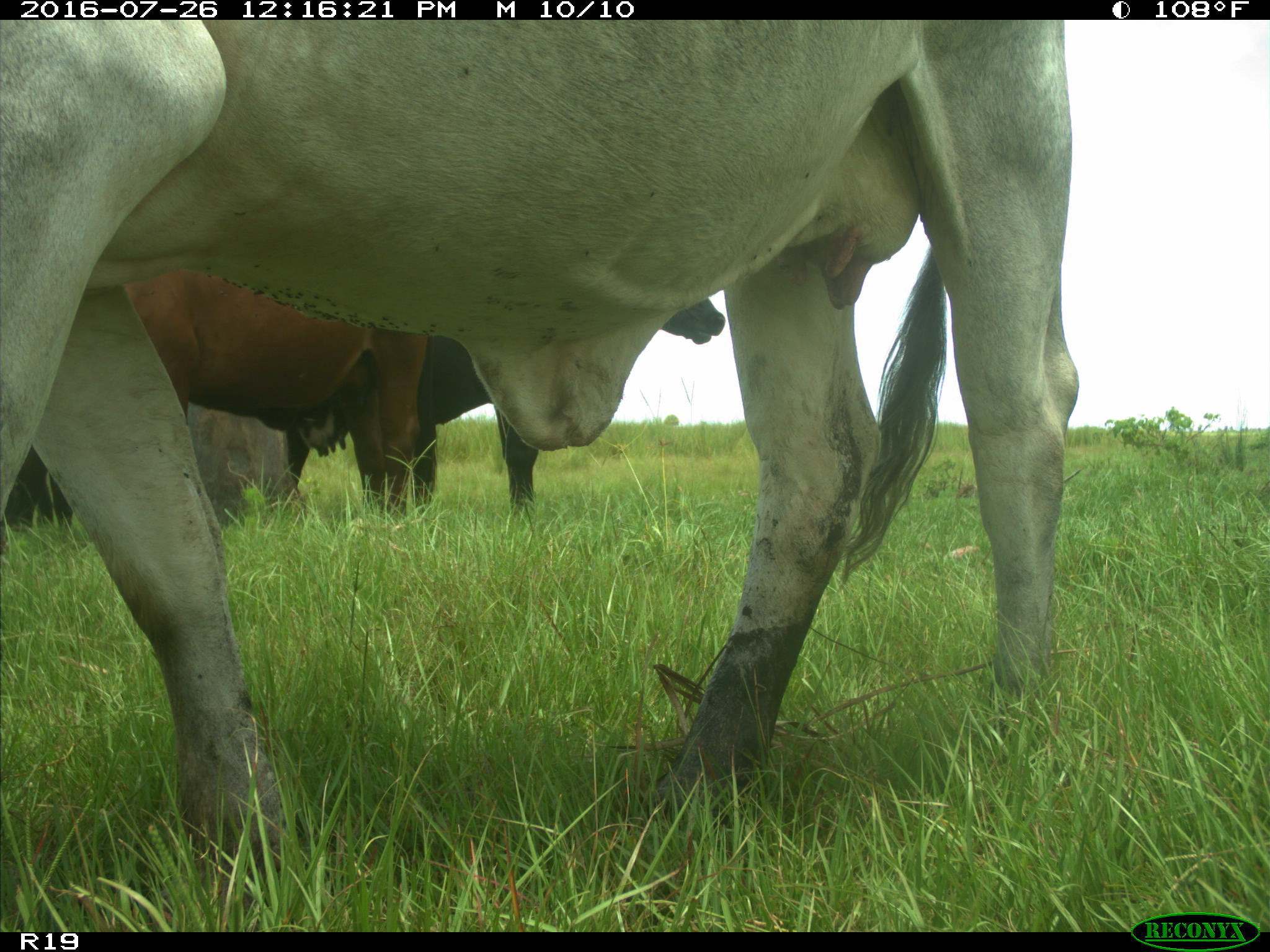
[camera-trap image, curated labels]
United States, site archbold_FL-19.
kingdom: Animalia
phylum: Chordata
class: Mammalia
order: Artiodactyla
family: Bovidae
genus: Bos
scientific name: Bos taurus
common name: domestic cow